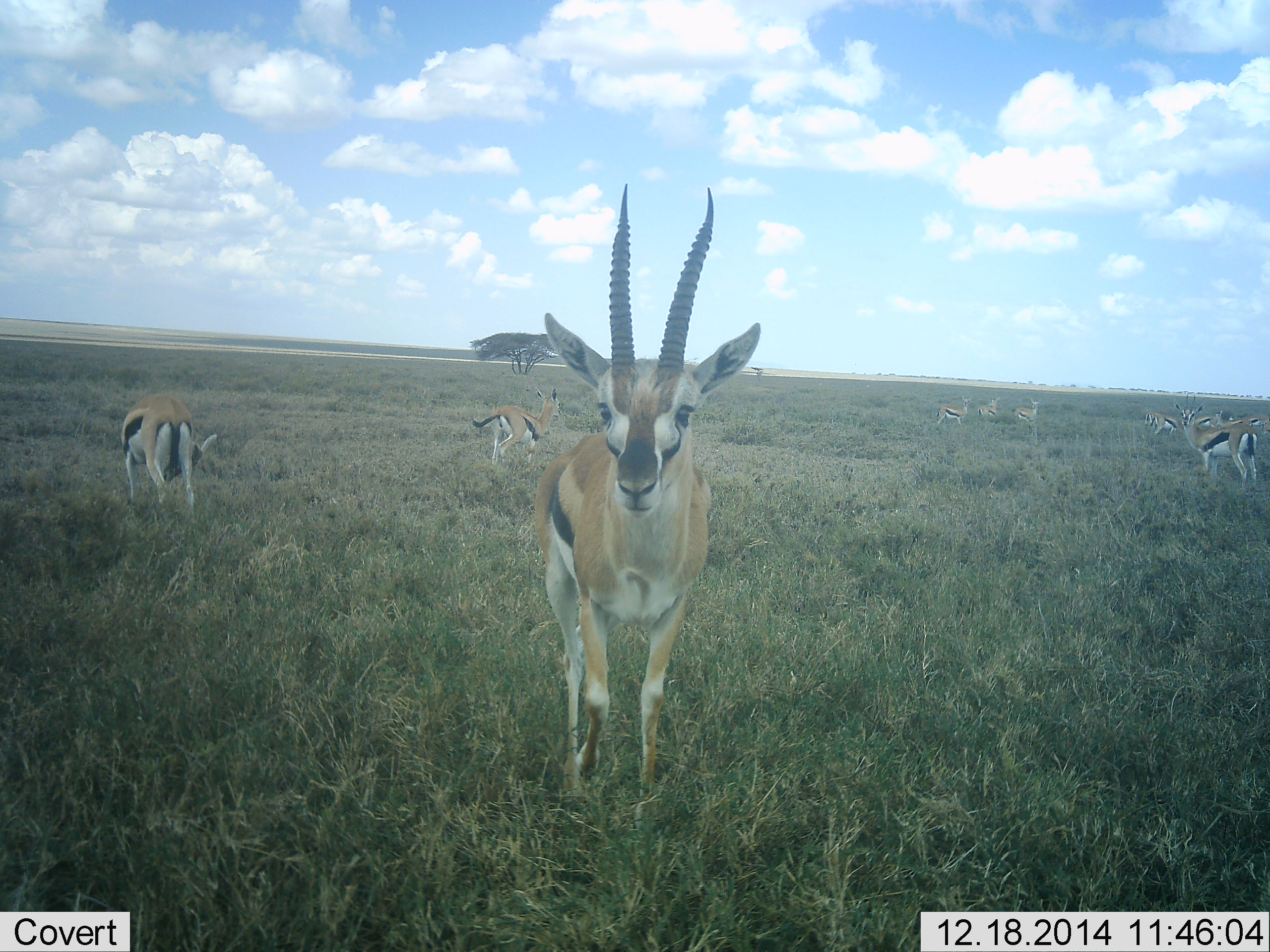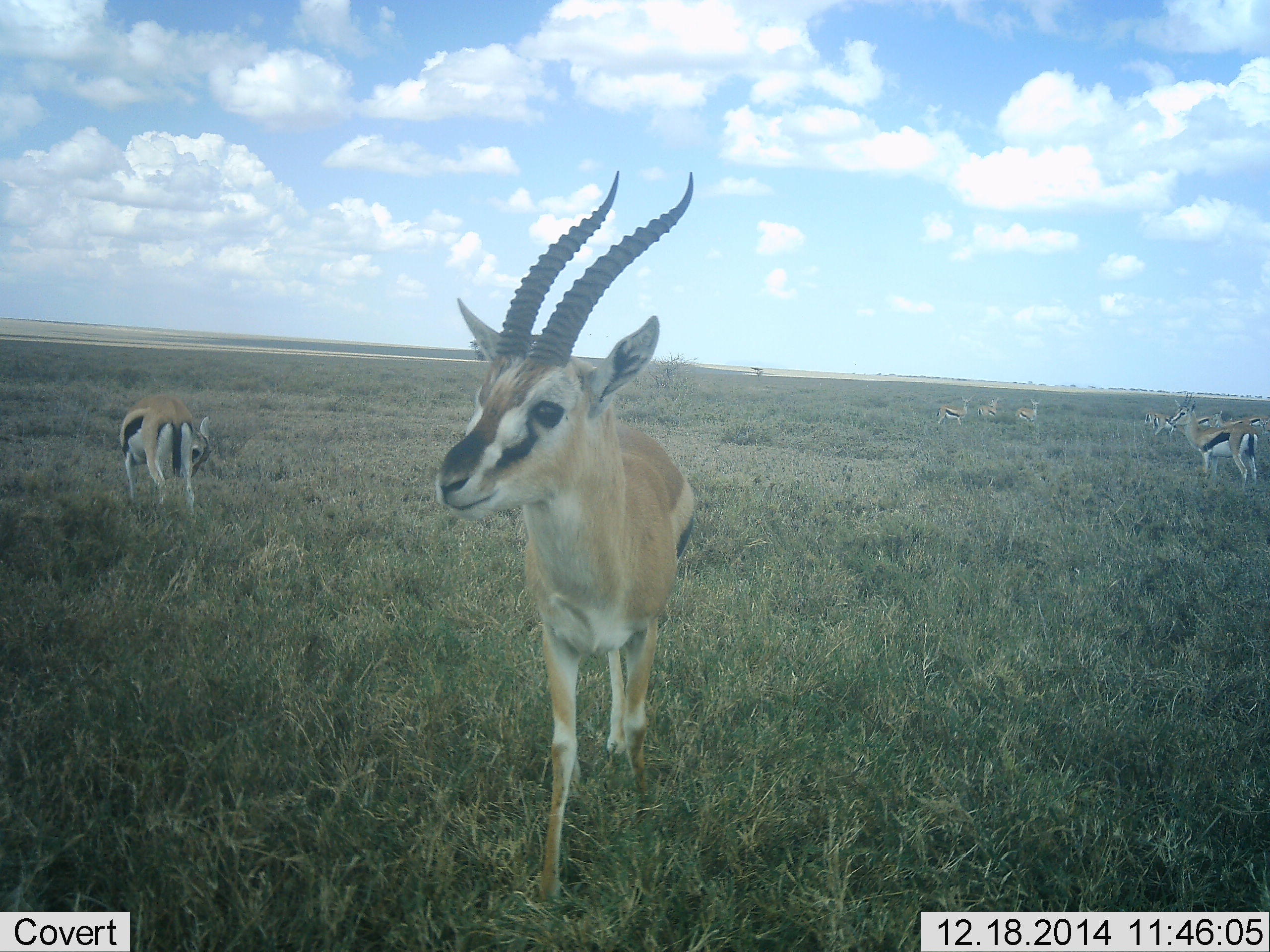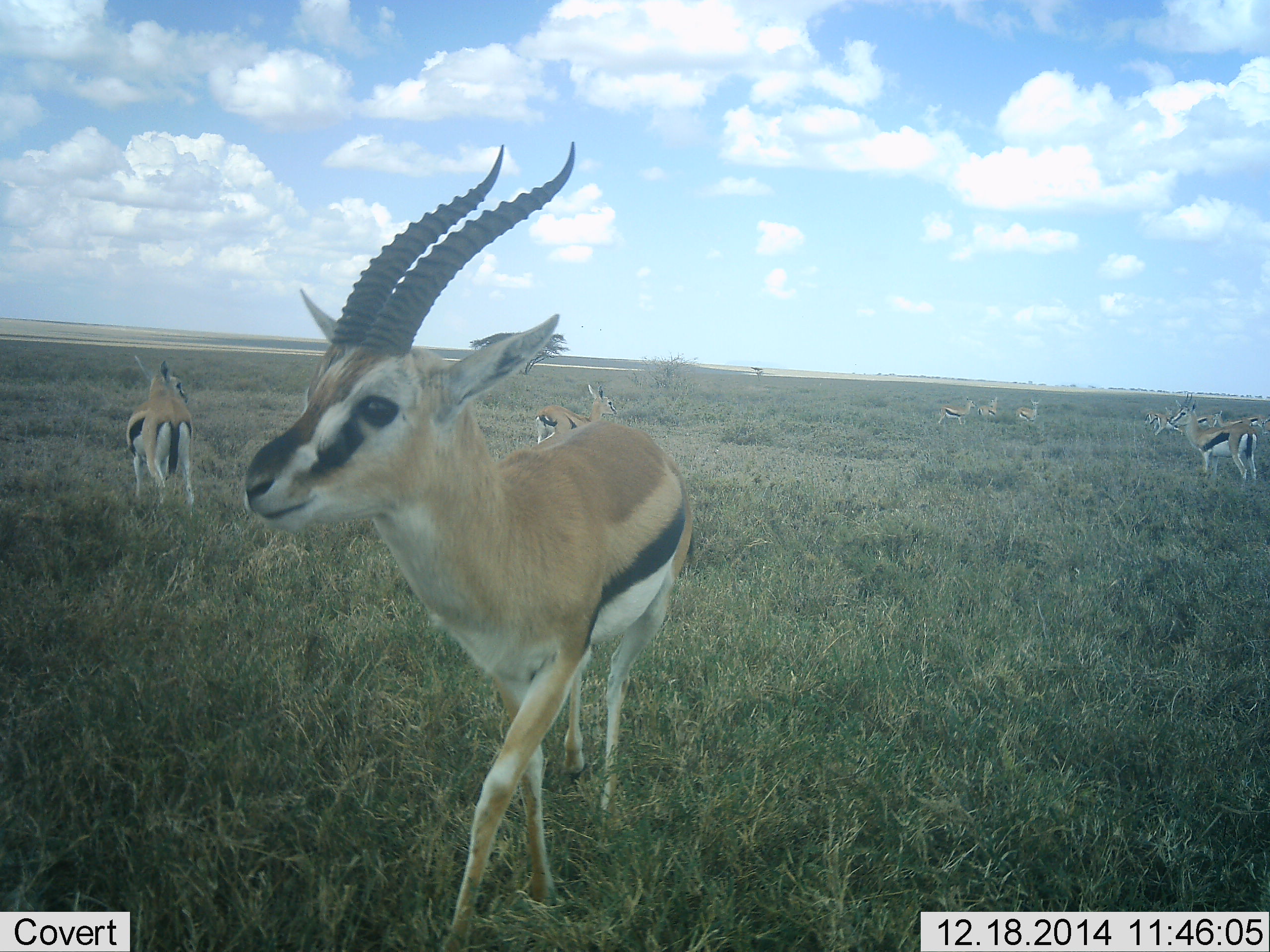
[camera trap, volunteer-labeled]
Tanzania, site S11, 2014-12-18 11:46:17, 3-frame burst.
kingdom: Animalia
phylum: Chordata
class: Mammalia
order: Artiodactyla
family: Bovidae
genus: Eudorcas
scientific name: Eudorcas thomsonii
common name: thomson's gazelle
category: gazellethomsons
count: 10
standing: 80%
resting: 10%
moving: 60%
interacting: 10%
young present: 10%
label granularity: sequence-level